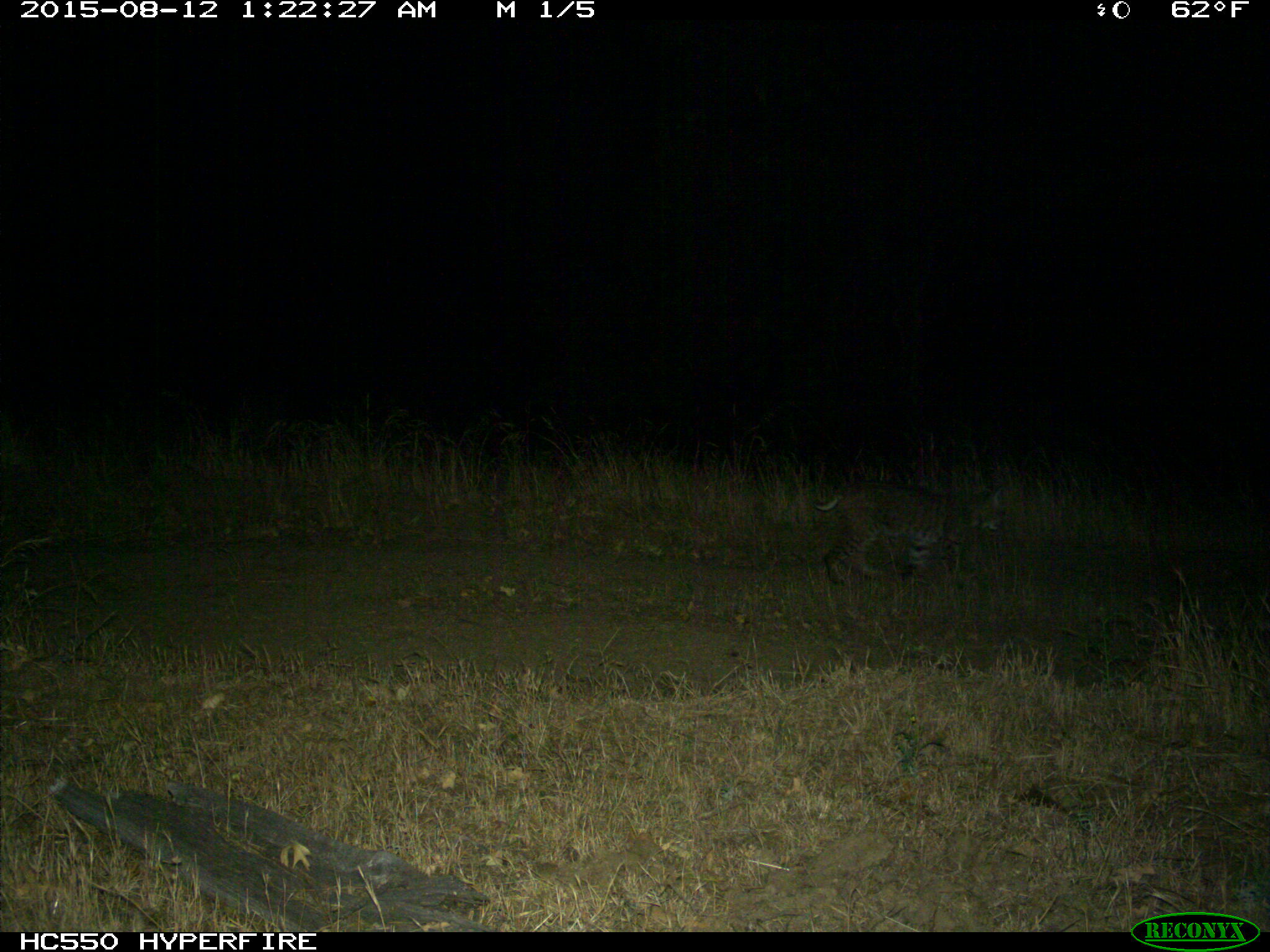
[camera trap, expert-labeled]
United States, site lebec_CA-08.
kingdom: Animalia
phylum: Chordata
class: Mammalia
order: Carnivora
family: Felidae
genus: Lynx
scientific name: Lynx rufus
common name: bobcat